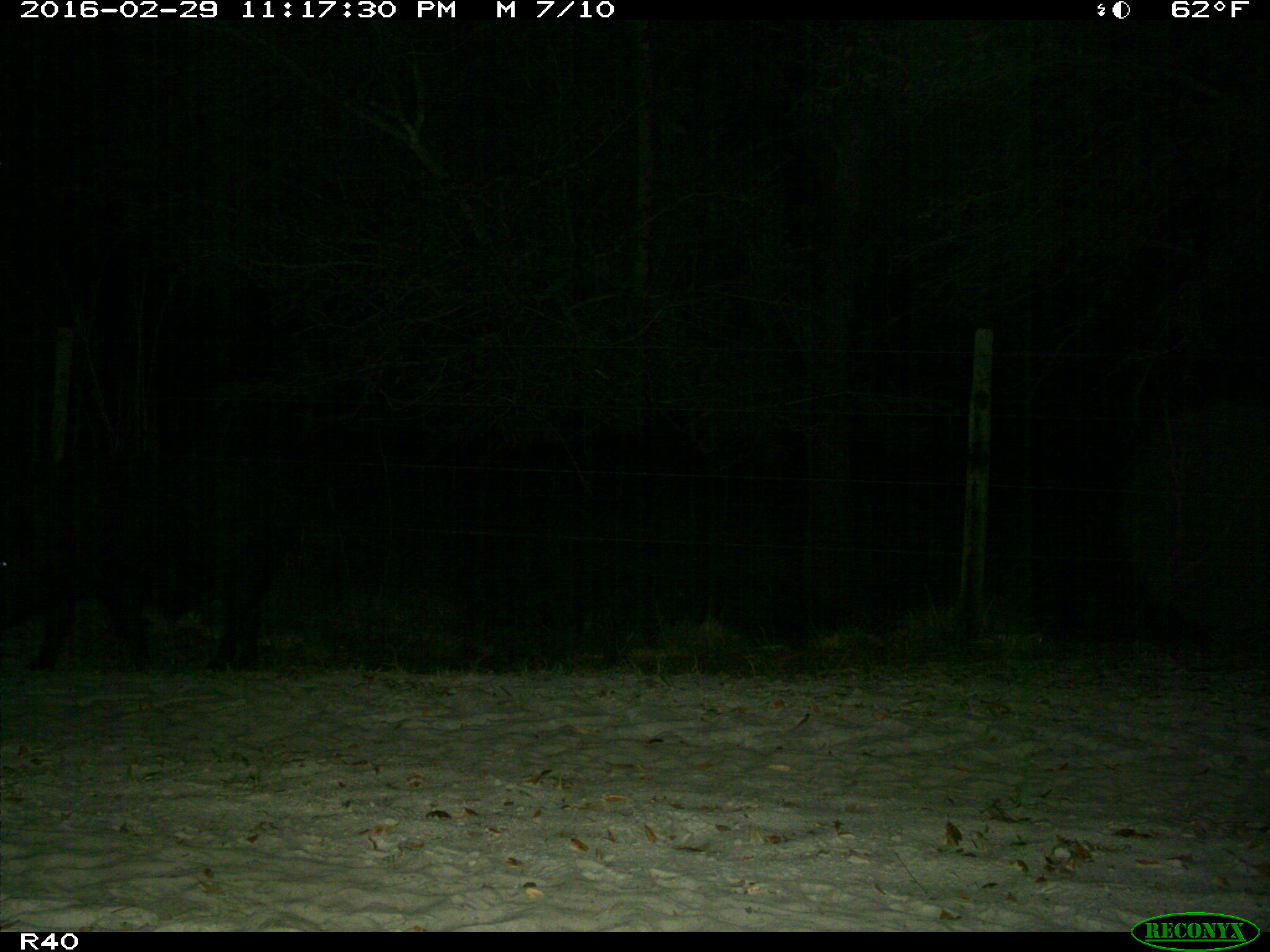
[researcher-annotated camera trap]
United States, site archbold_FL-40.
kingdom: Animalia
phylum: Chordata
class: Mammalia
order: Artiodactyla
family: Suidae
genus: Sus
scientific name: Sus scrofa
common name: wild boar